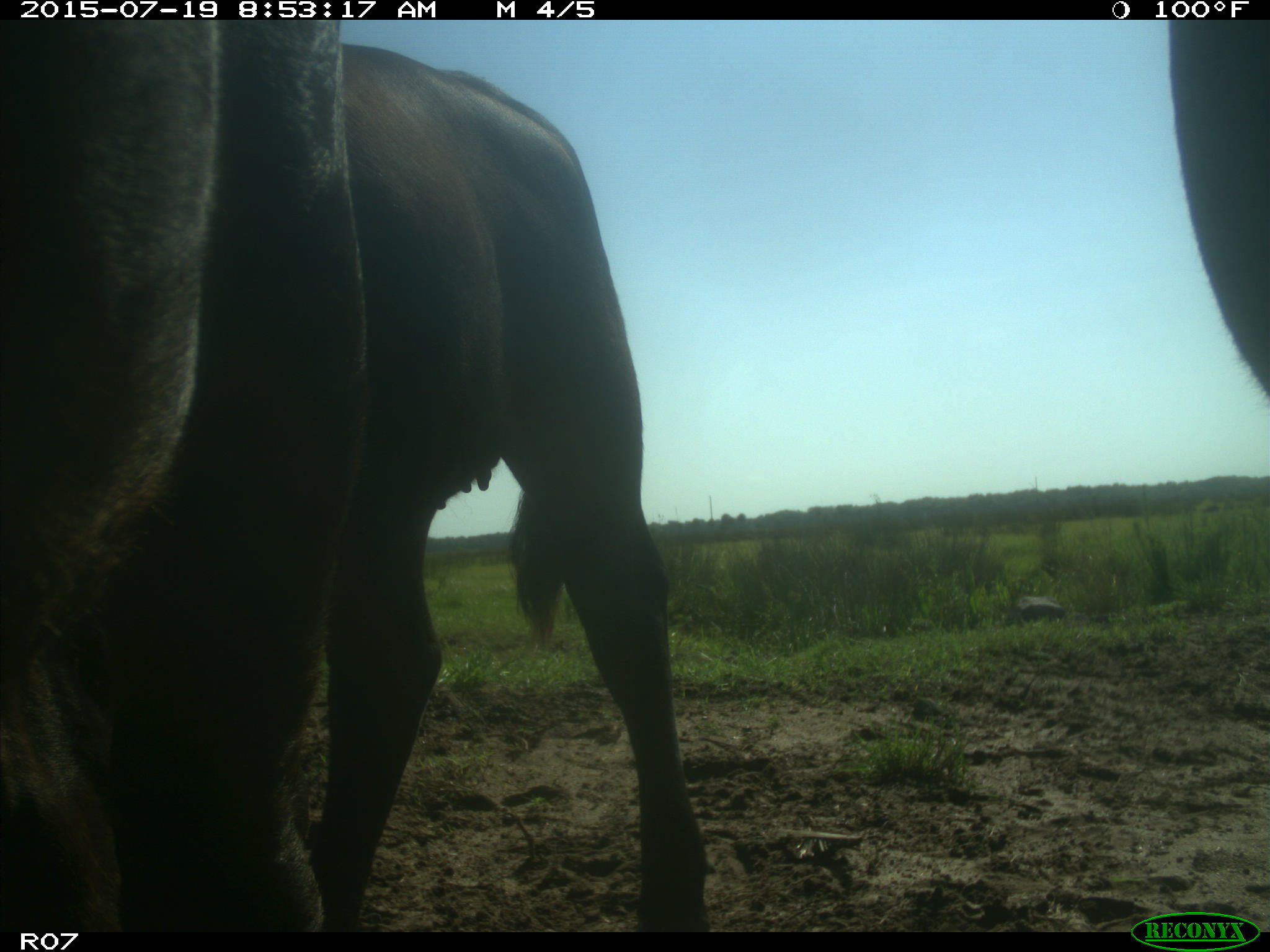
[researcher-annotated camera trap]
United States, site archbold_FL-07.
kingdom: Animalia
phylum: Chordata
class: Mammalia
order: Artiodactyla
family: Bovidae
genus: Bos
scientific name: Bos taurus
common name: domestic cow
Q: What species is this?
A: Bos taurus (domestic cow).